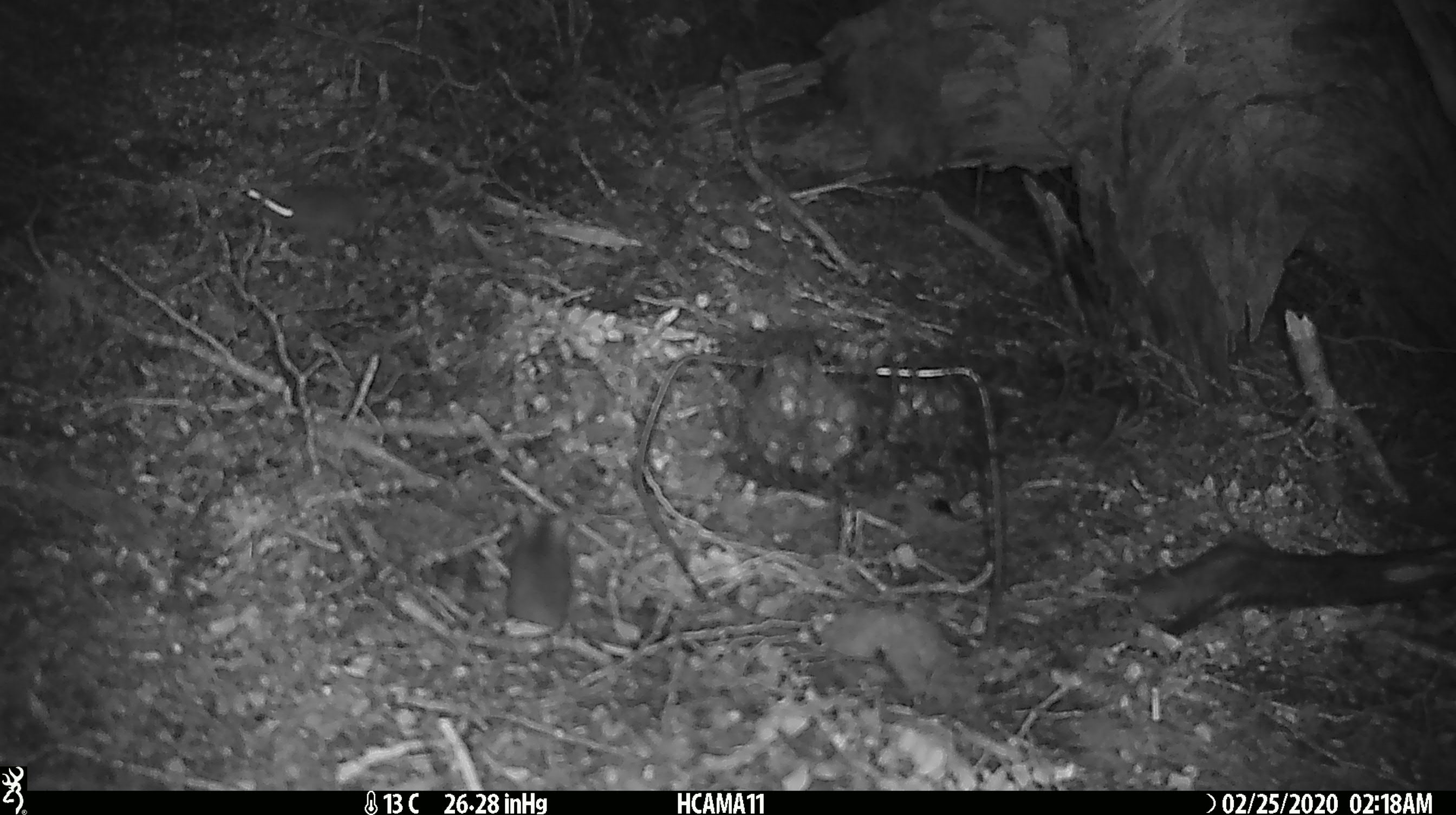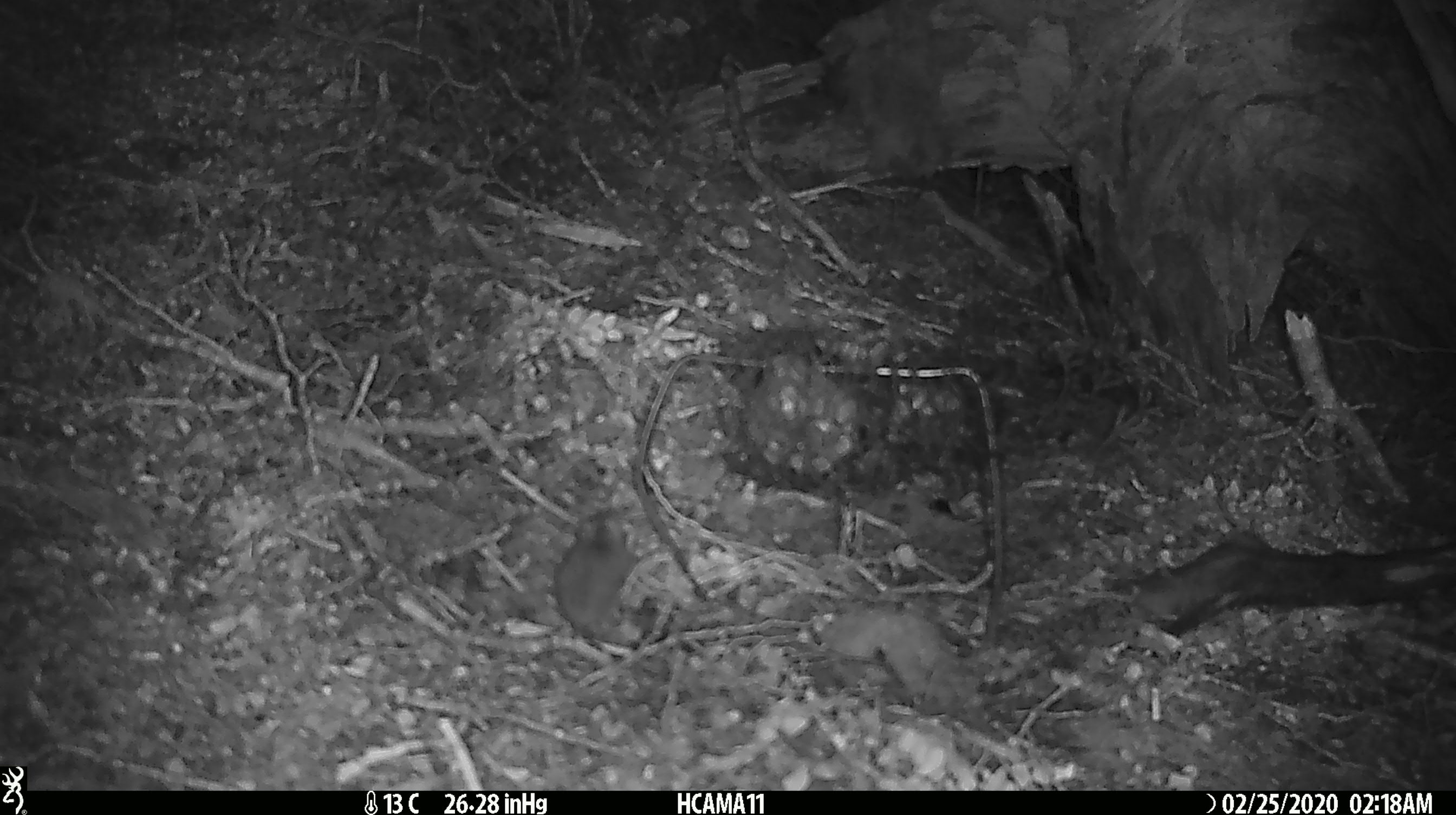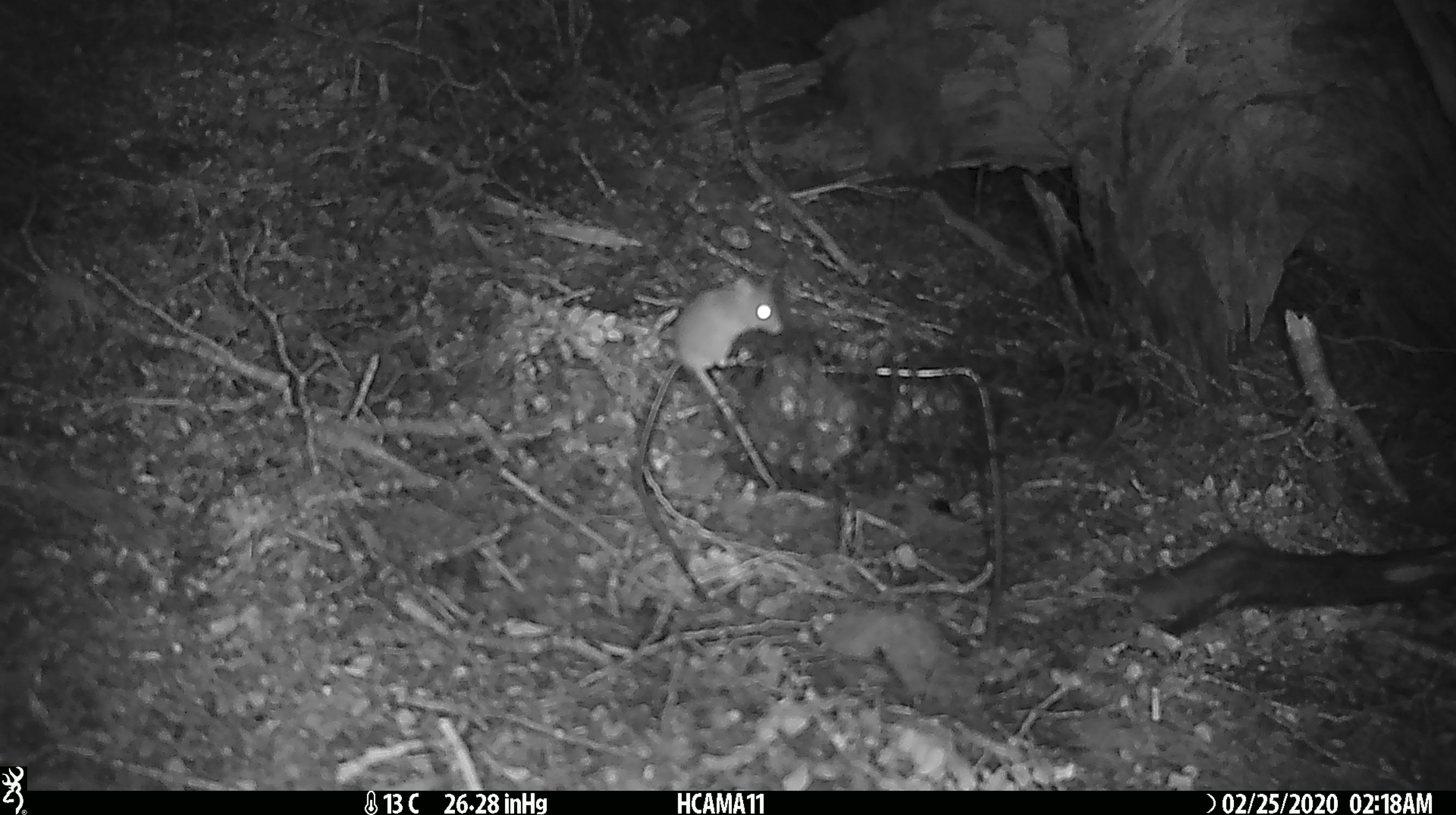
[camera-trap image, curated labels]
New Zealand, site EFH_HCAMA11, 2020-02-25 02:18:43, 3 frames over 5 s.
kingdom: Animalia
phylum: Chordata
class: Mammalia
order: Rodentia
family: Muridae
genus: Mus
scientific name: Mus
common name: mouse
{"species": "mouse (Mus)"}